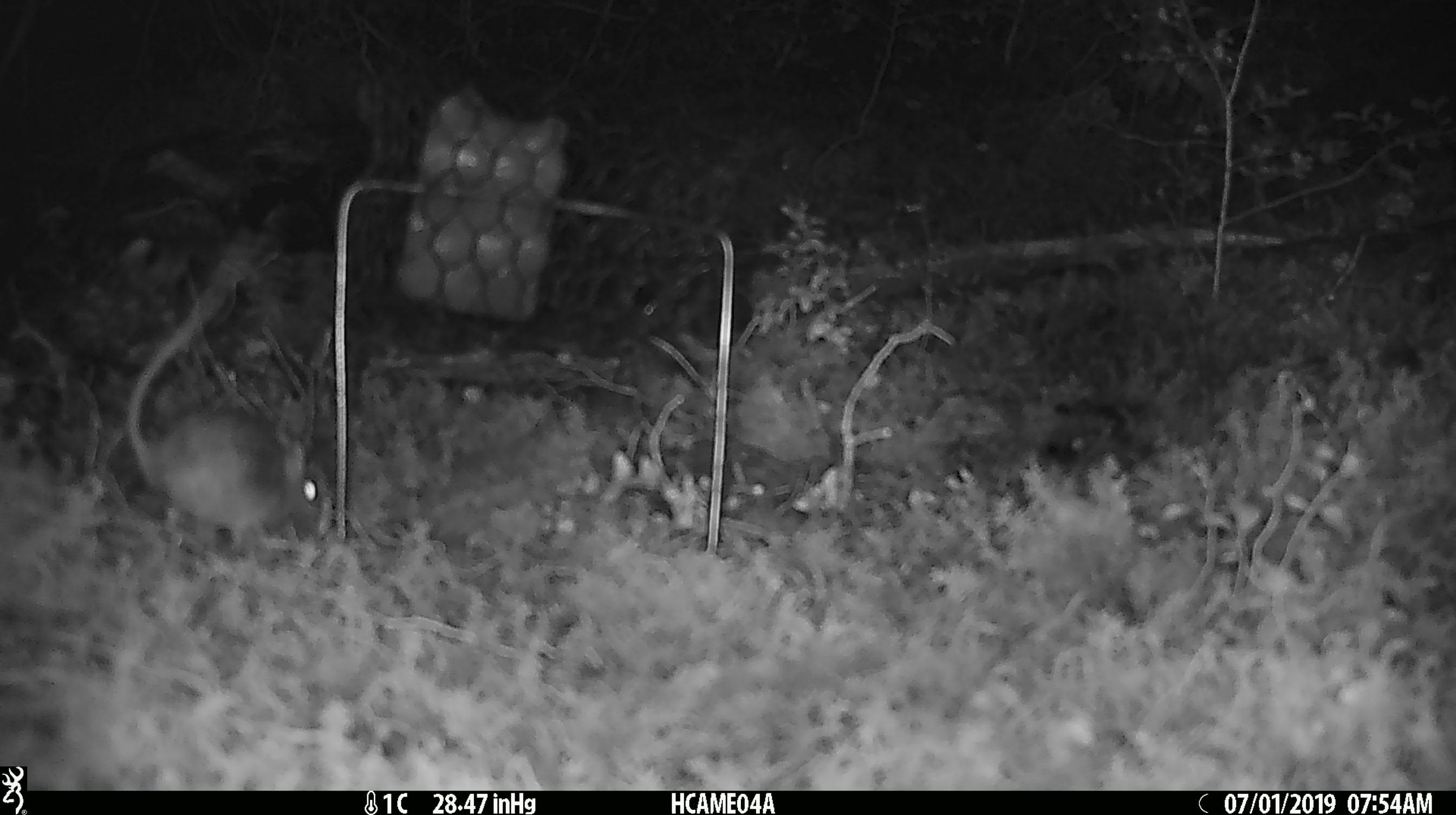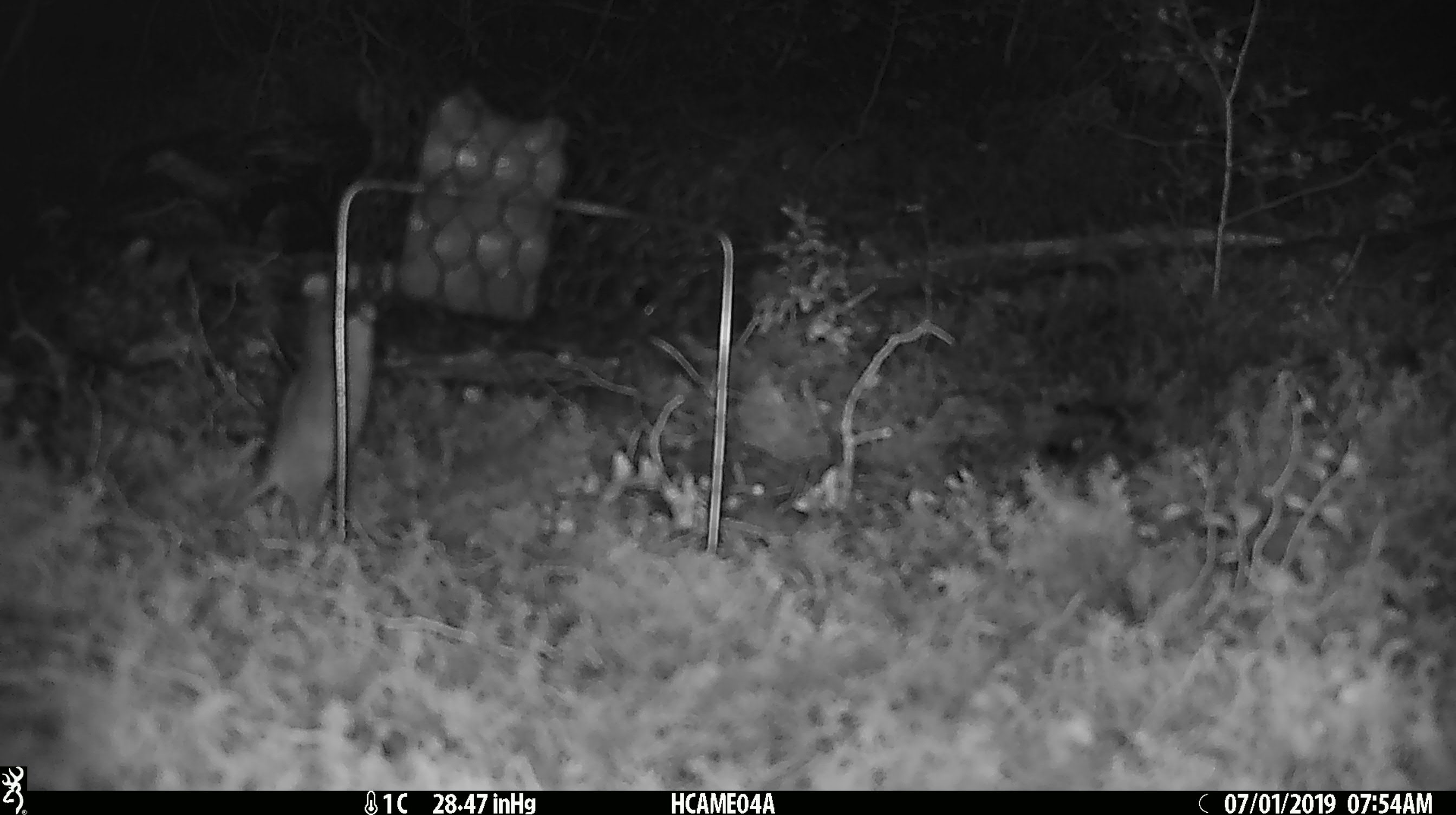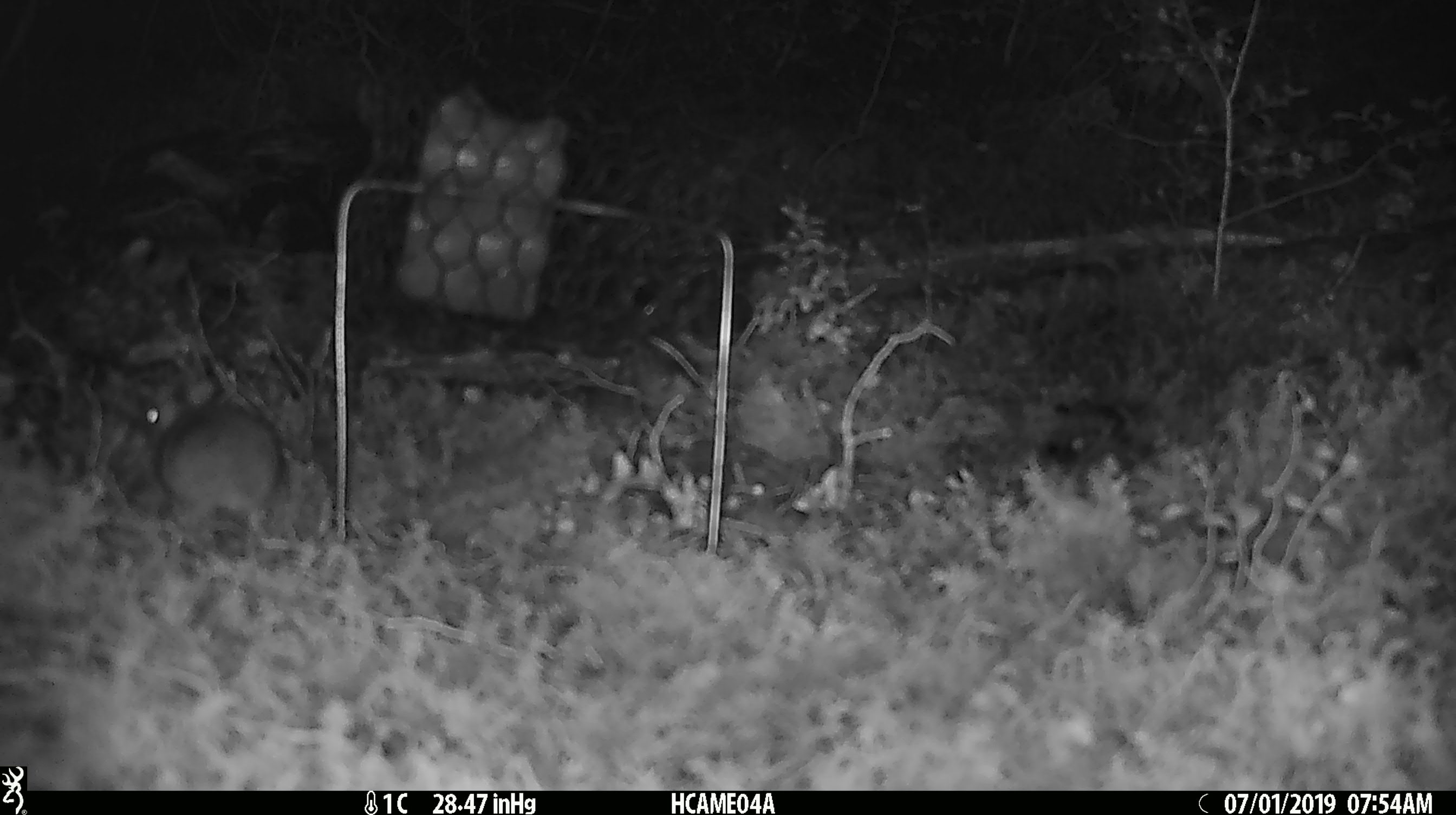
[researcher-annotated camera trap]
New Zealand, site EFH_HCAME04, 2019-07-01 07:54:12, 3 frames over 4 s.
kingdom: Animalia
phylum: Chordata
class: Mammalia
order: Rodentia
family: Muridae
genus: Mus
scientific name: Mus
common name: mouse